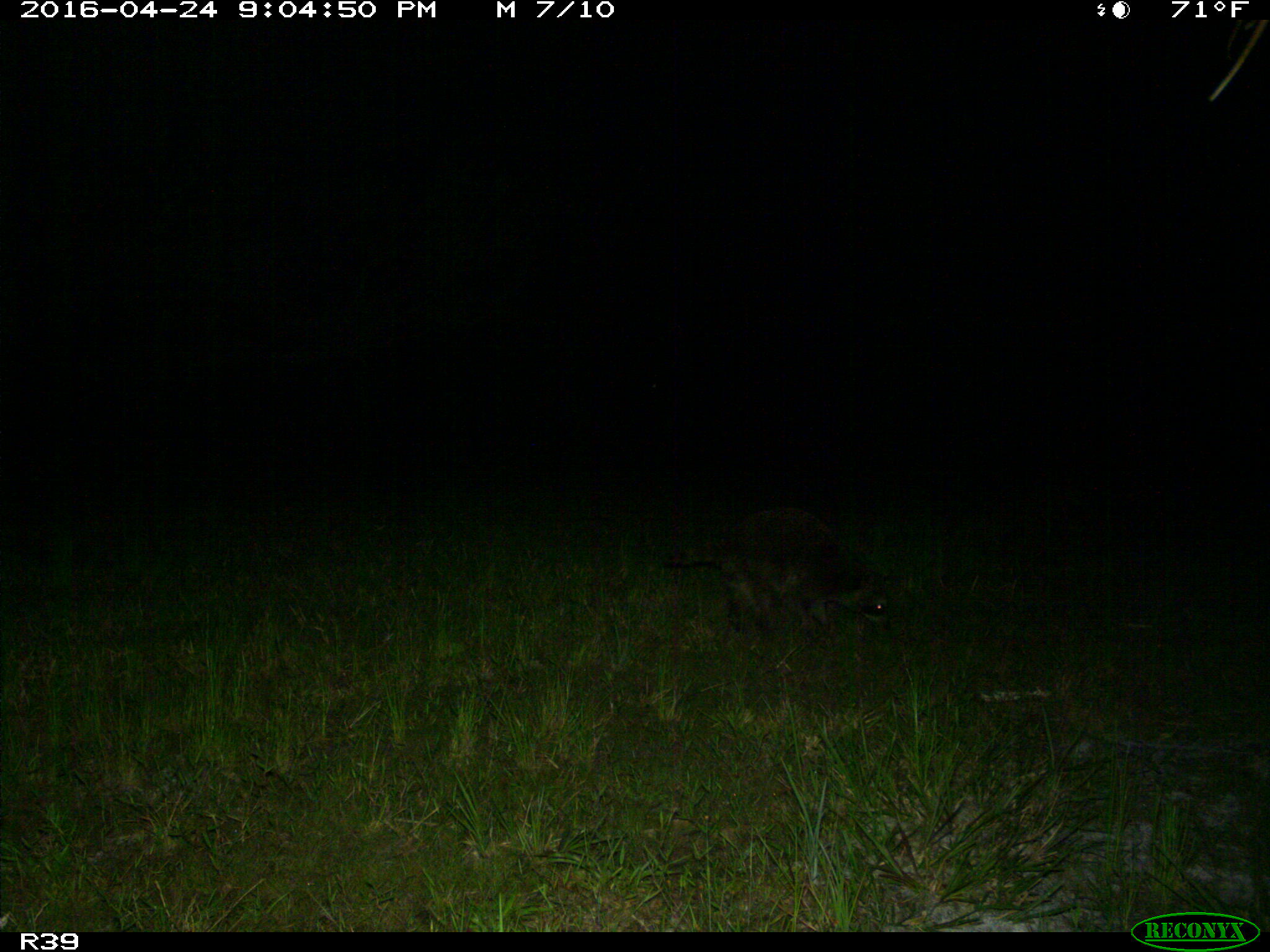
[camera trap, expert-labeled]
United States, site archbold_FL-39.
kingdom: Animalia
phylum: Chordata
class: Mammalia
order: Carnivora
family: Procyonidae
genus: Procyon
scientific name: Procyon lotor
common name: common raccoon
Procyon lotor (common raccoon).